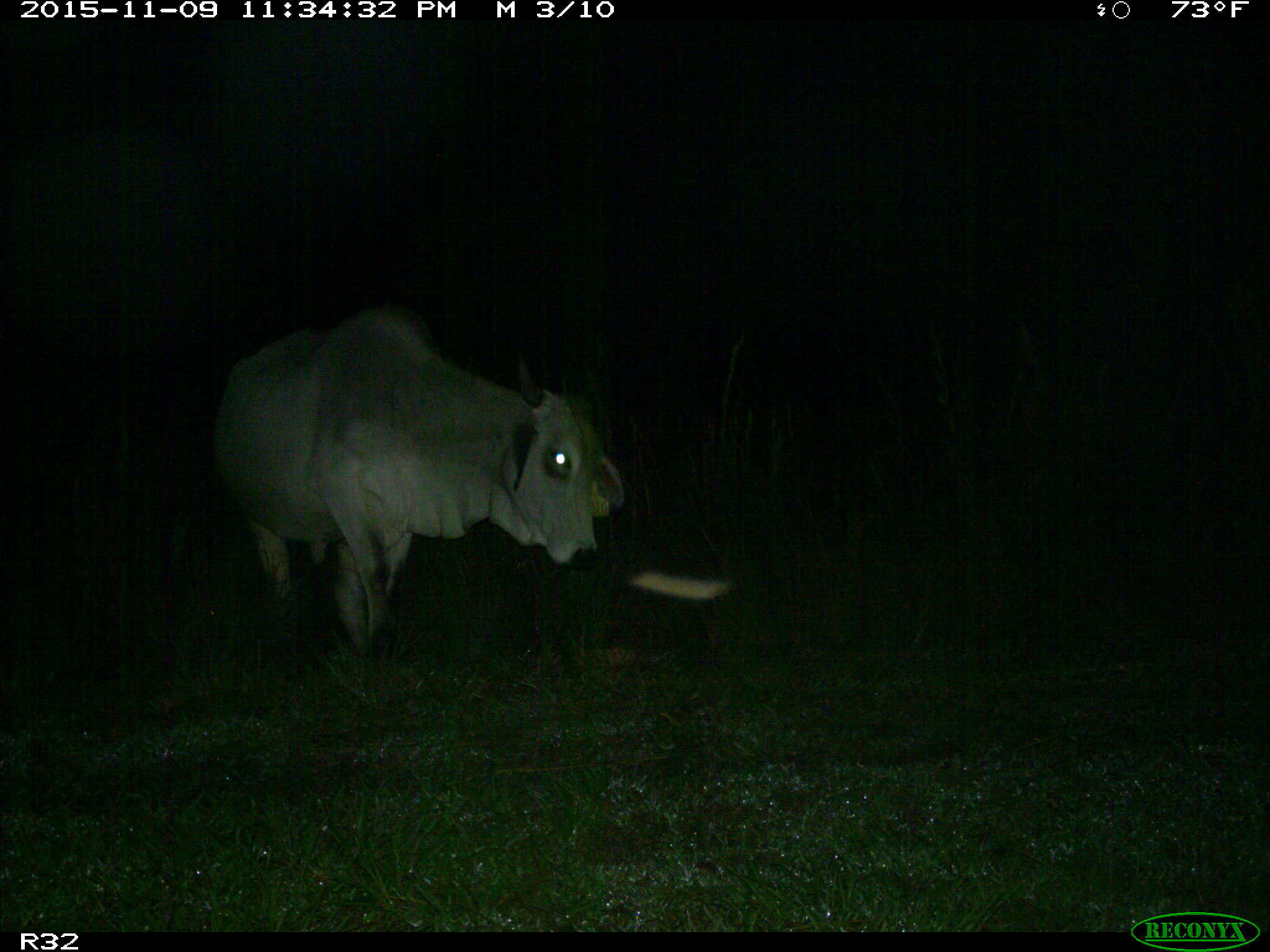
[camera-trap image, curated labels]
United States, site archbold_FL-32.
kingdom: Animalia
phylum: Chordata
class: Mammalia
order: Artiodactyla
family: Bovidae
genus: Bos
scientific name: Bos taurus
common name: domestic cow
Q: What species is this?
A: Bos taurus (domestic cow).